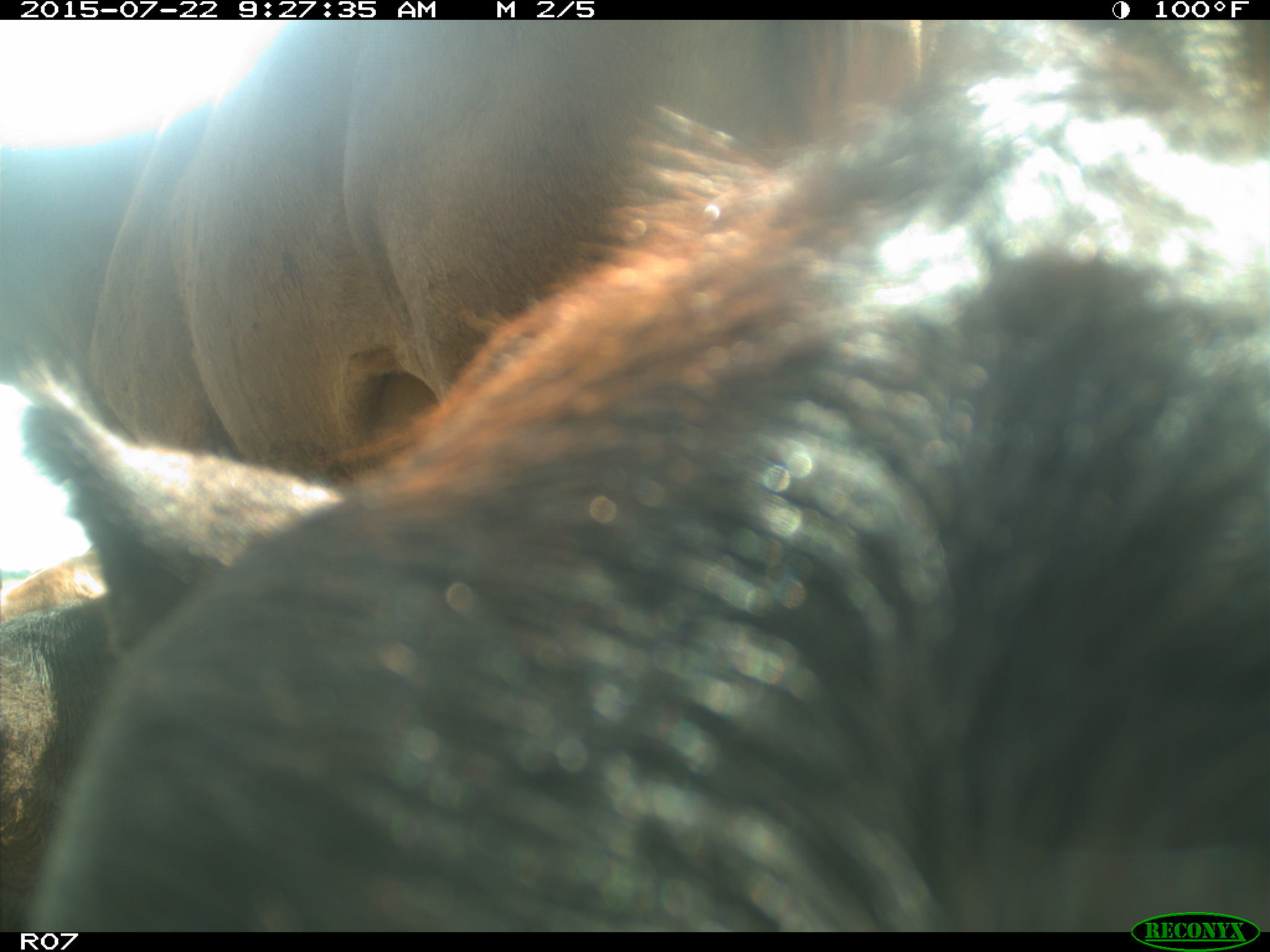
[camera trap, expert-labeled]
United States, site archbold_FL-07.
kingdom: Animalia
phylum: Chordata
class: Mammalia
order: Artiodactyla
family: Bovidae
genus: Bos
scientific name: Bos taurus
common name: domestic cow